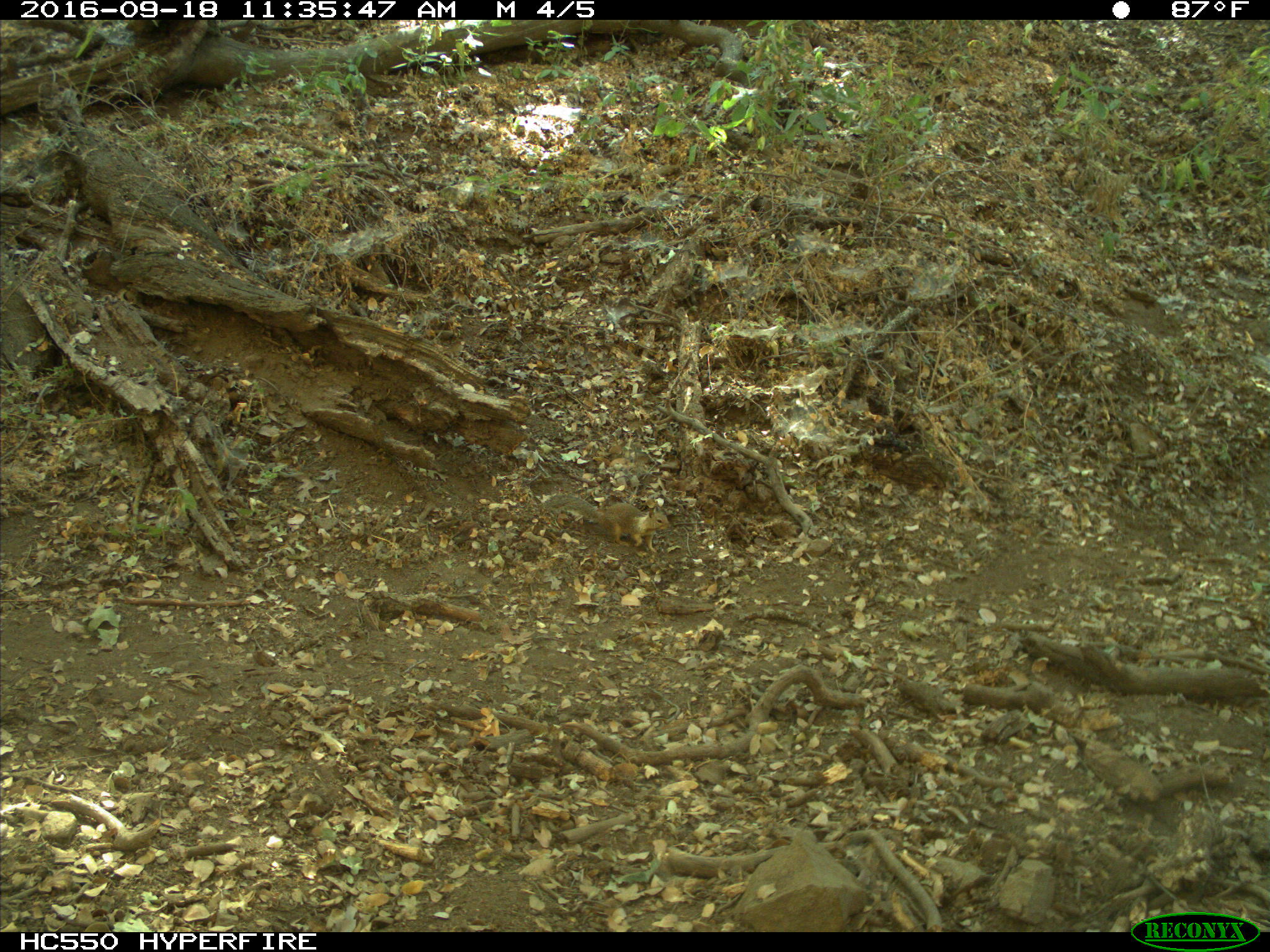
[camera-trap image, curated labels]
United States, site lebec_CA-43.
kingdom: Animalia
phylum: Chordata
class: Mammalia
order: Rodentia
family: Sciuridae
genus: Otospermophilus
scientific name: Otospermophilus beecheyi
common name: california ground squirrel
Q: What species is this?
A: Otospermophilus beecheyi (california ground squirrel).